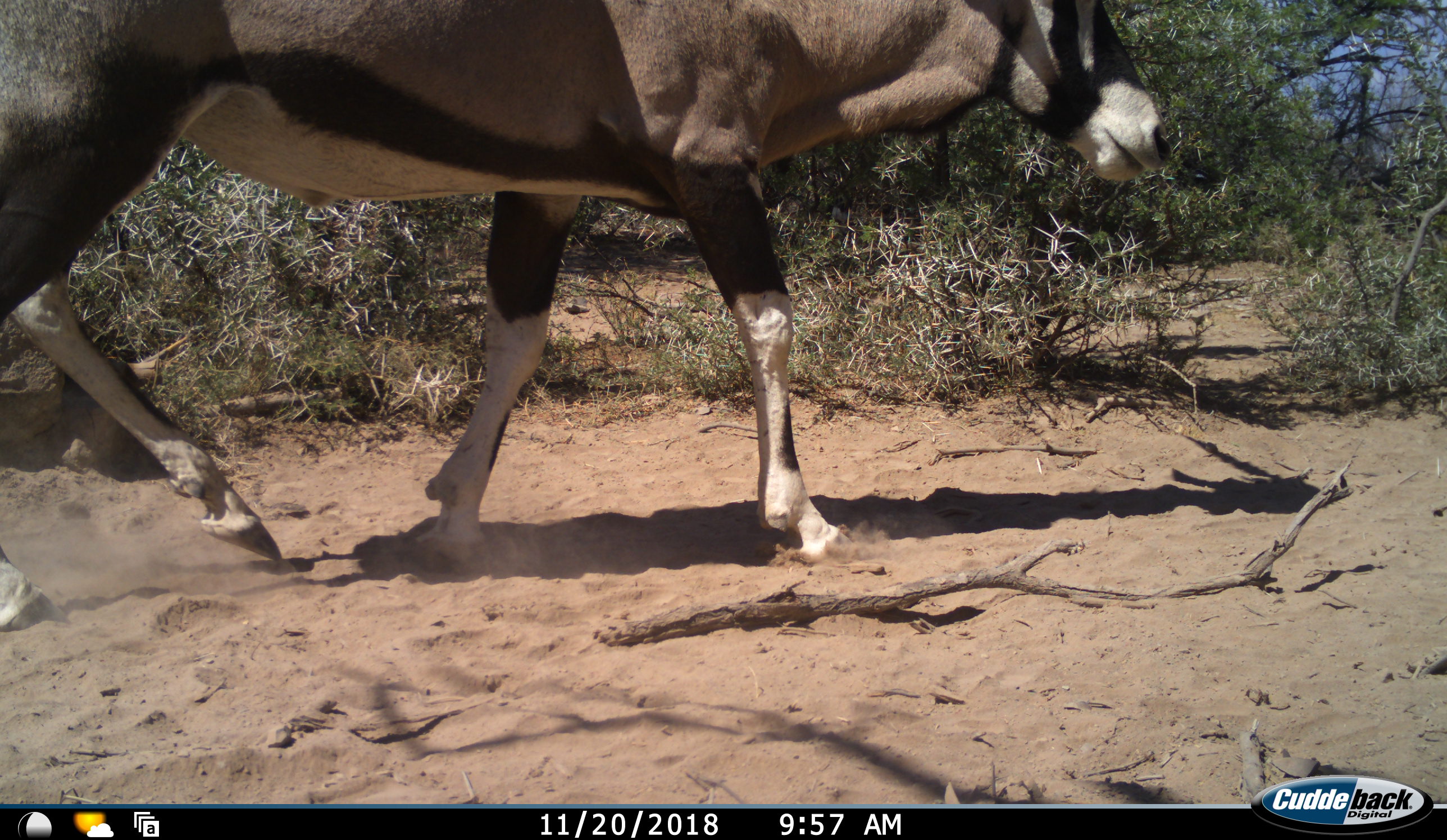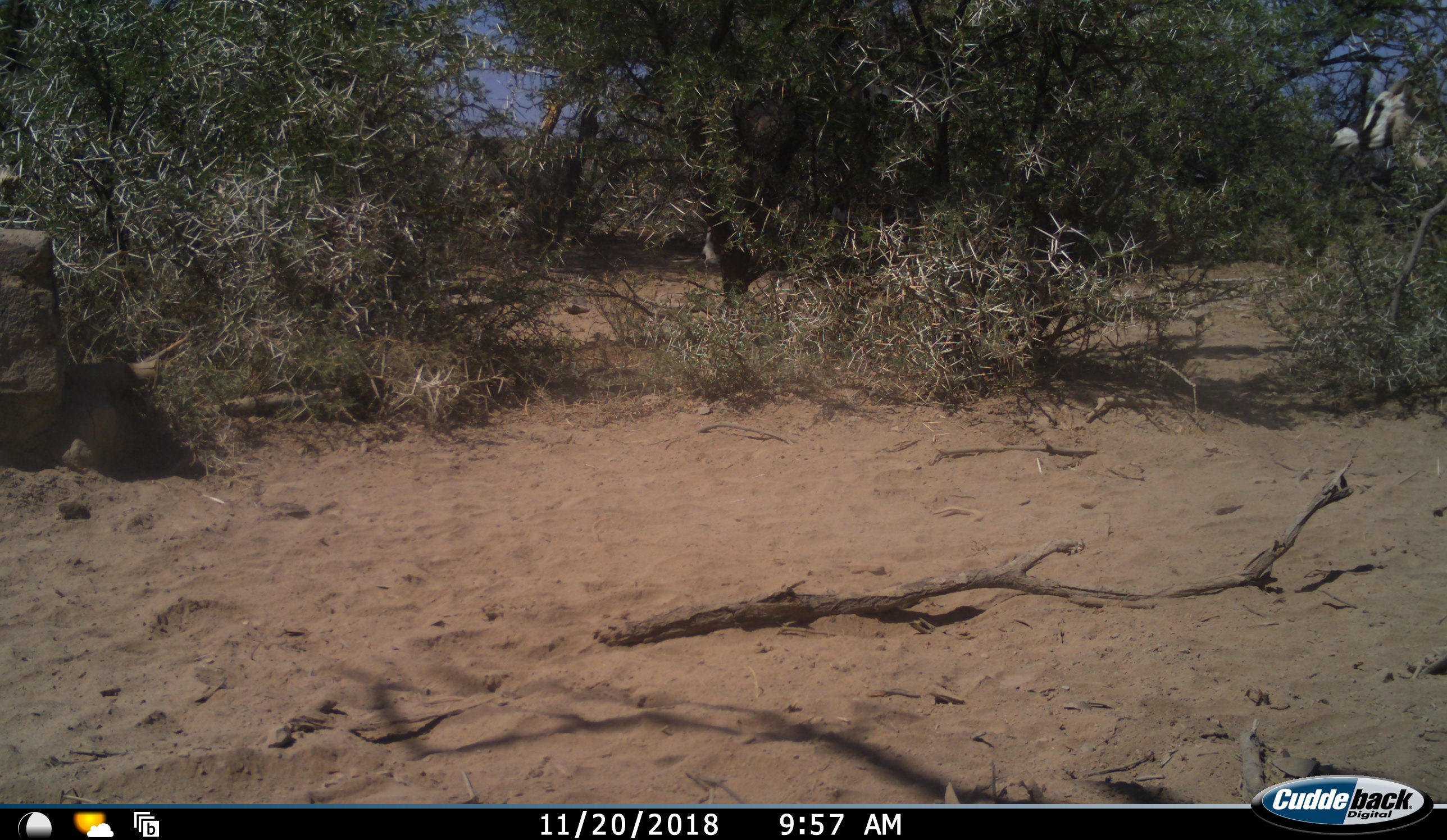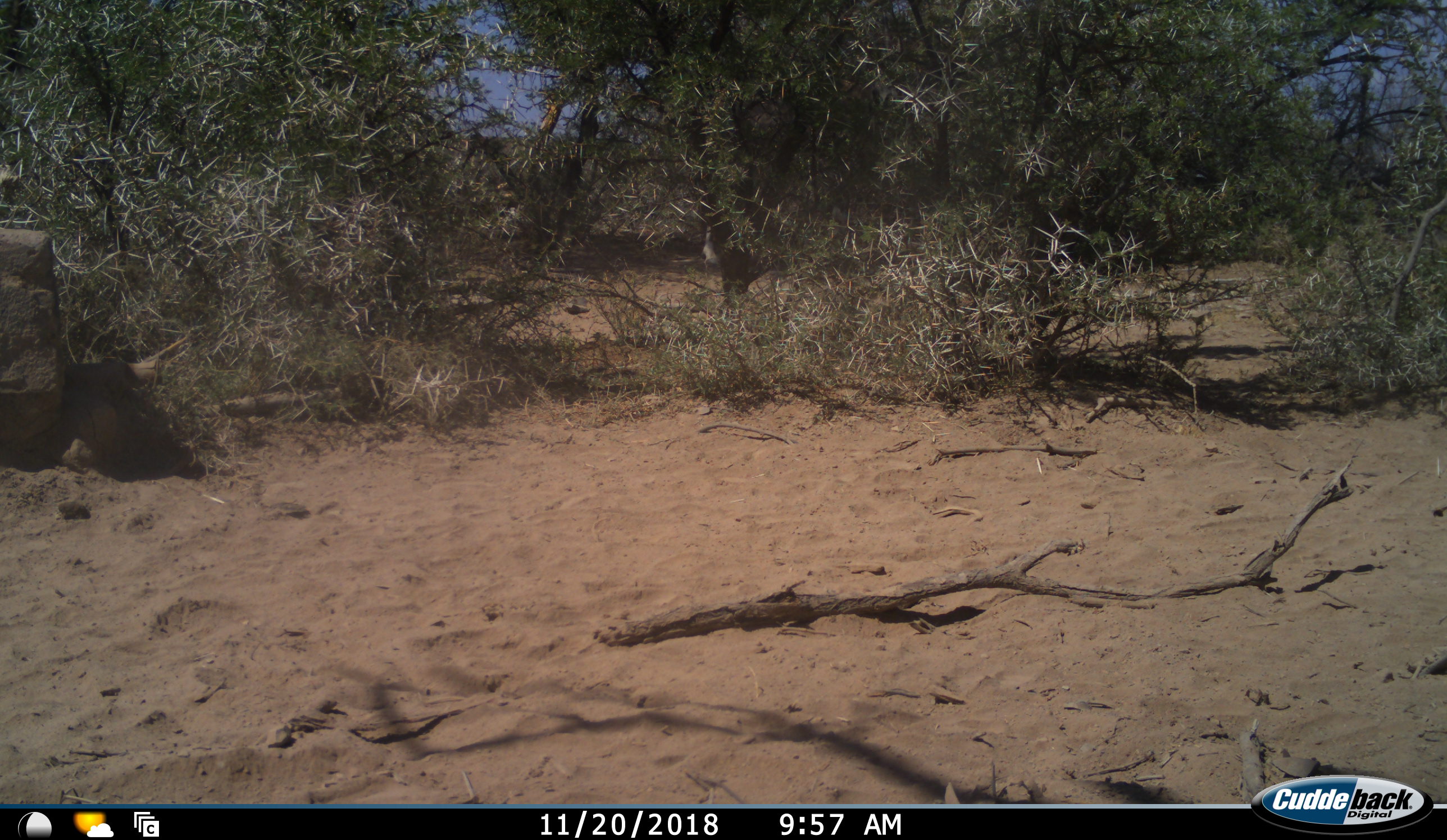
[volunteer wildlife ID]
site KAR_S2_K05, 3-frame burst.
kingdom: Animalia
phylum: Chordata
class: Mammalia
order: Artiodactyla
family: Bovidae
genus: Oryx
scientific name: Oryx gazella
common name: gemsbok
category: oryx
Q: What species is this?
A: Oryx (gemsbok) (Oryx gazella).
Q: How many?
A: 1.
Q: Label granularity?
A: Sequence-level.